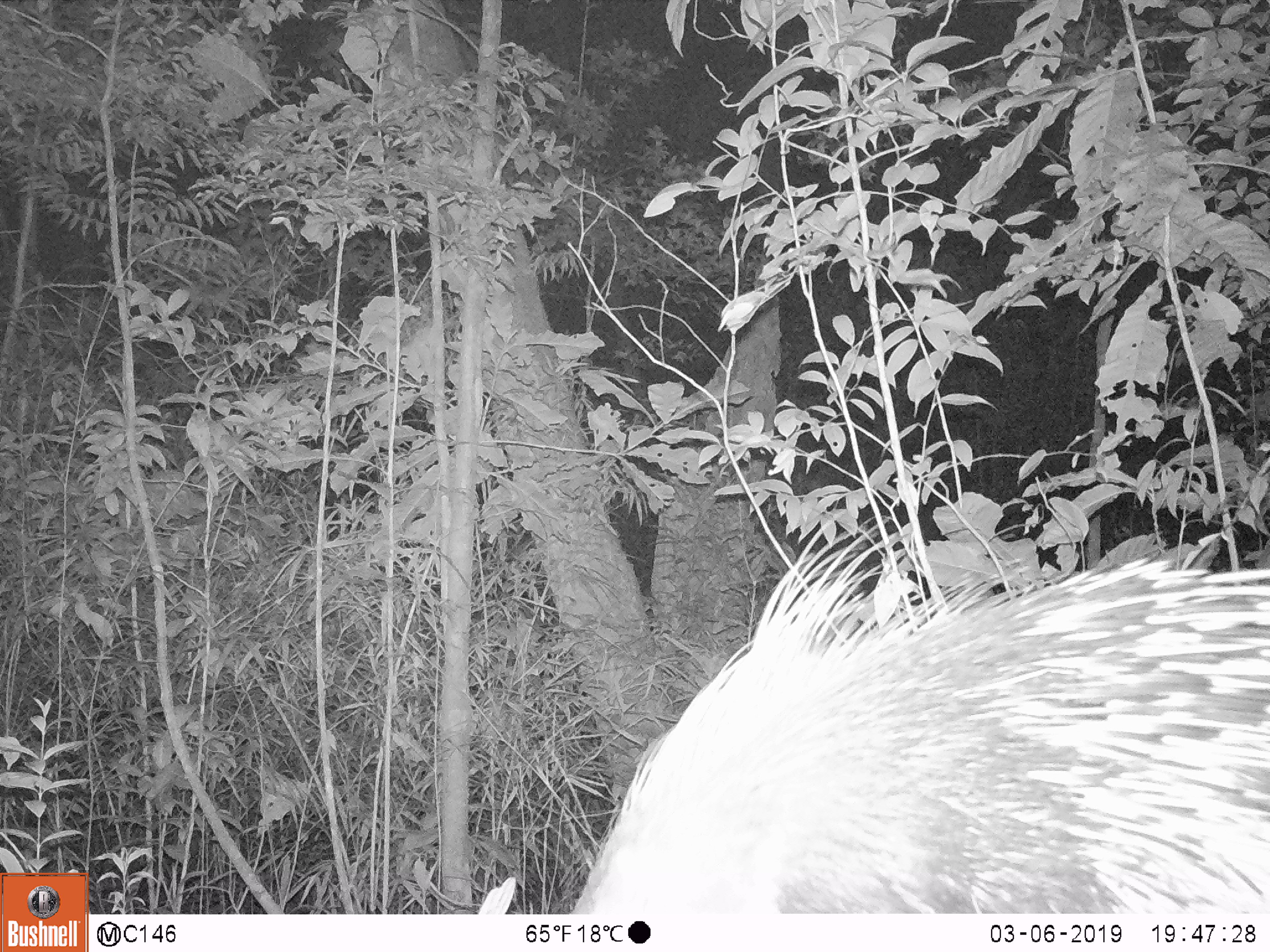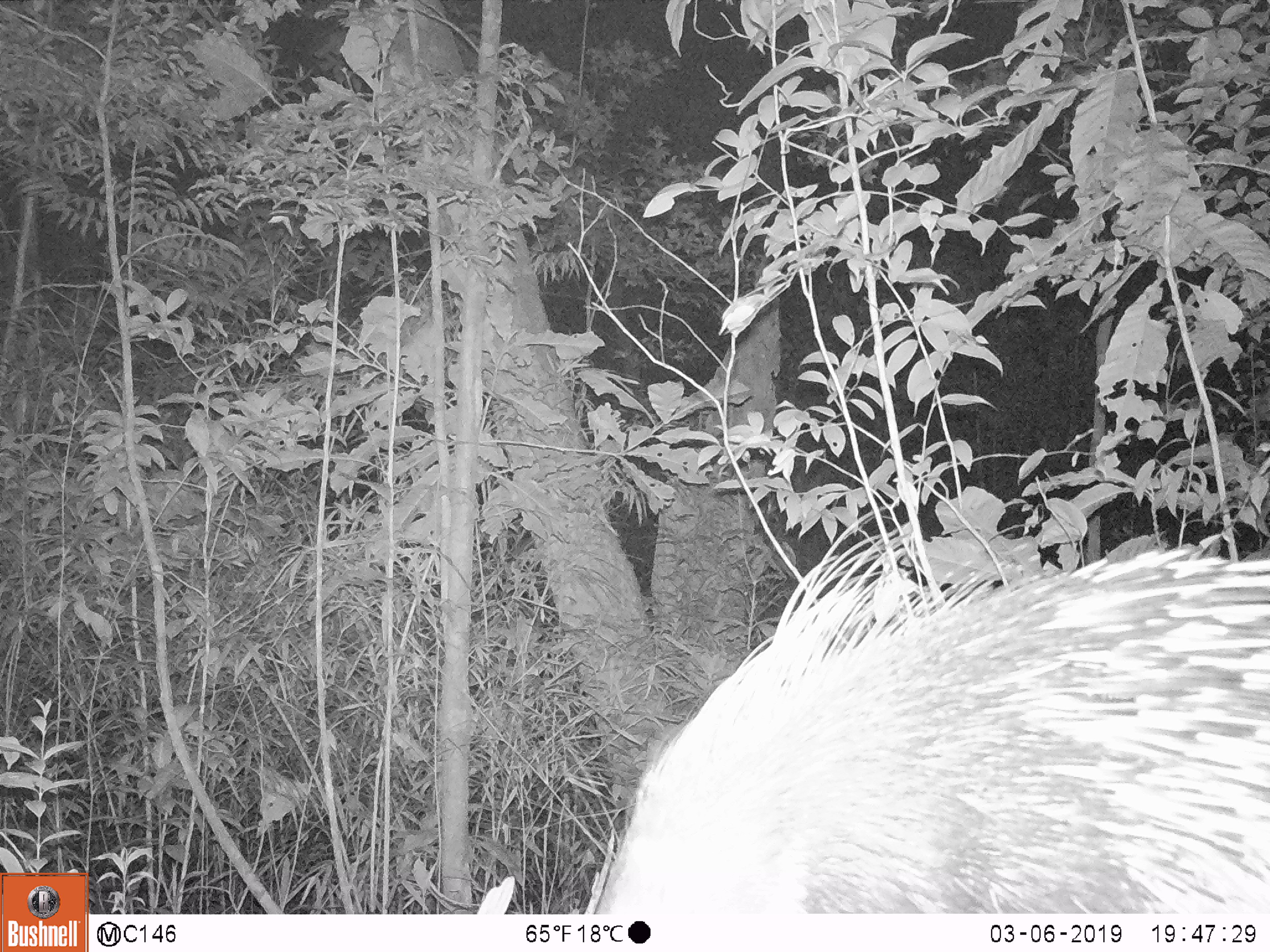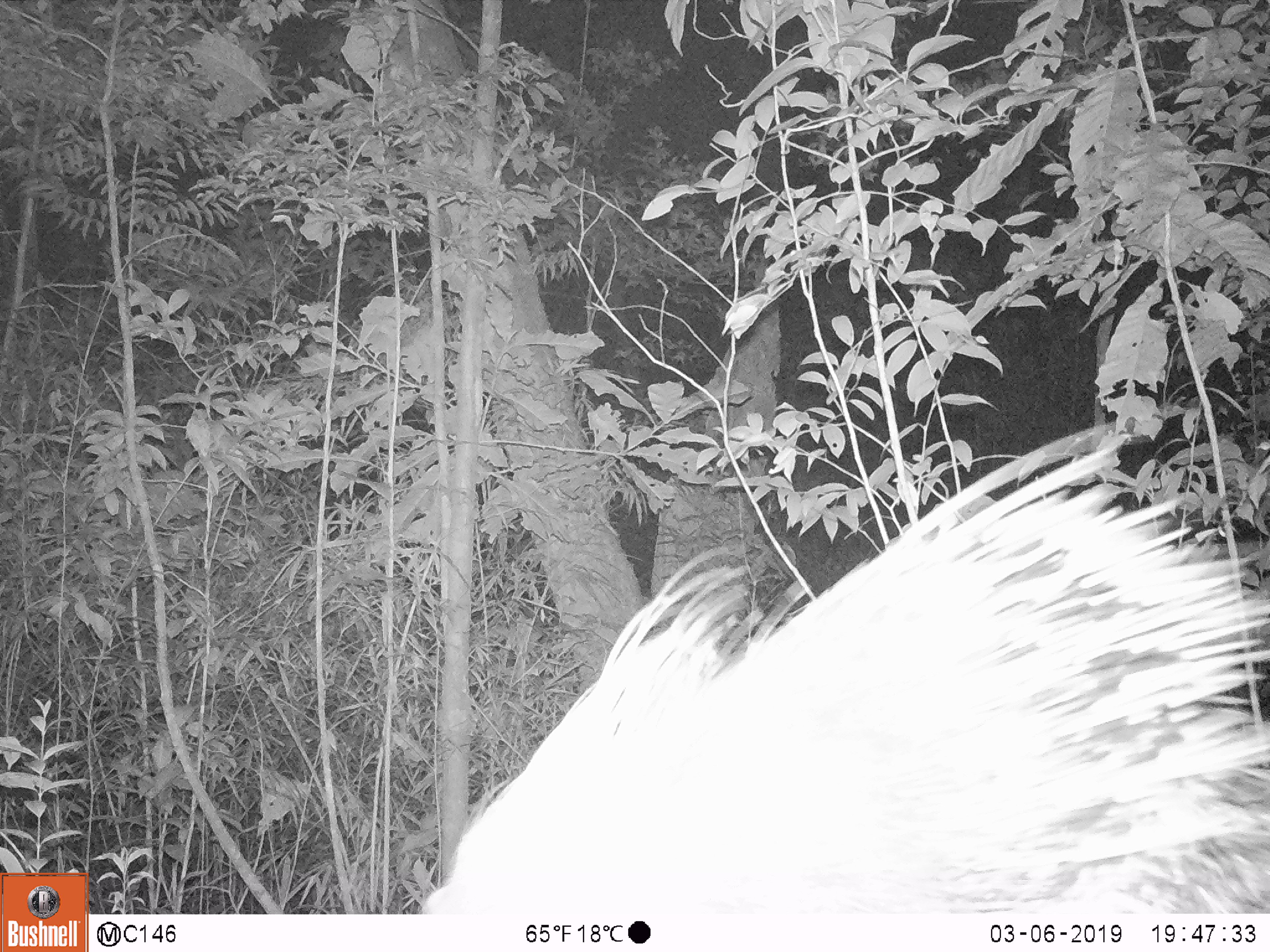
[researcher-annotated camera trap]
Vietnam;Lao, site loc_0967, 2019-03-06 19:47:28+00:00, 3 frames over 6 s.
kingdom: Animalia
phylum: Chordata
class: Mammalia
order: Rodentia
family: Hystricidae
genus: Hystrix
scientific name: Hystrix brachyura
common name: malayan porcupine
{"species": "malayan porcupine (Hystrix brachyura)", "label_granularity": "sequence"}